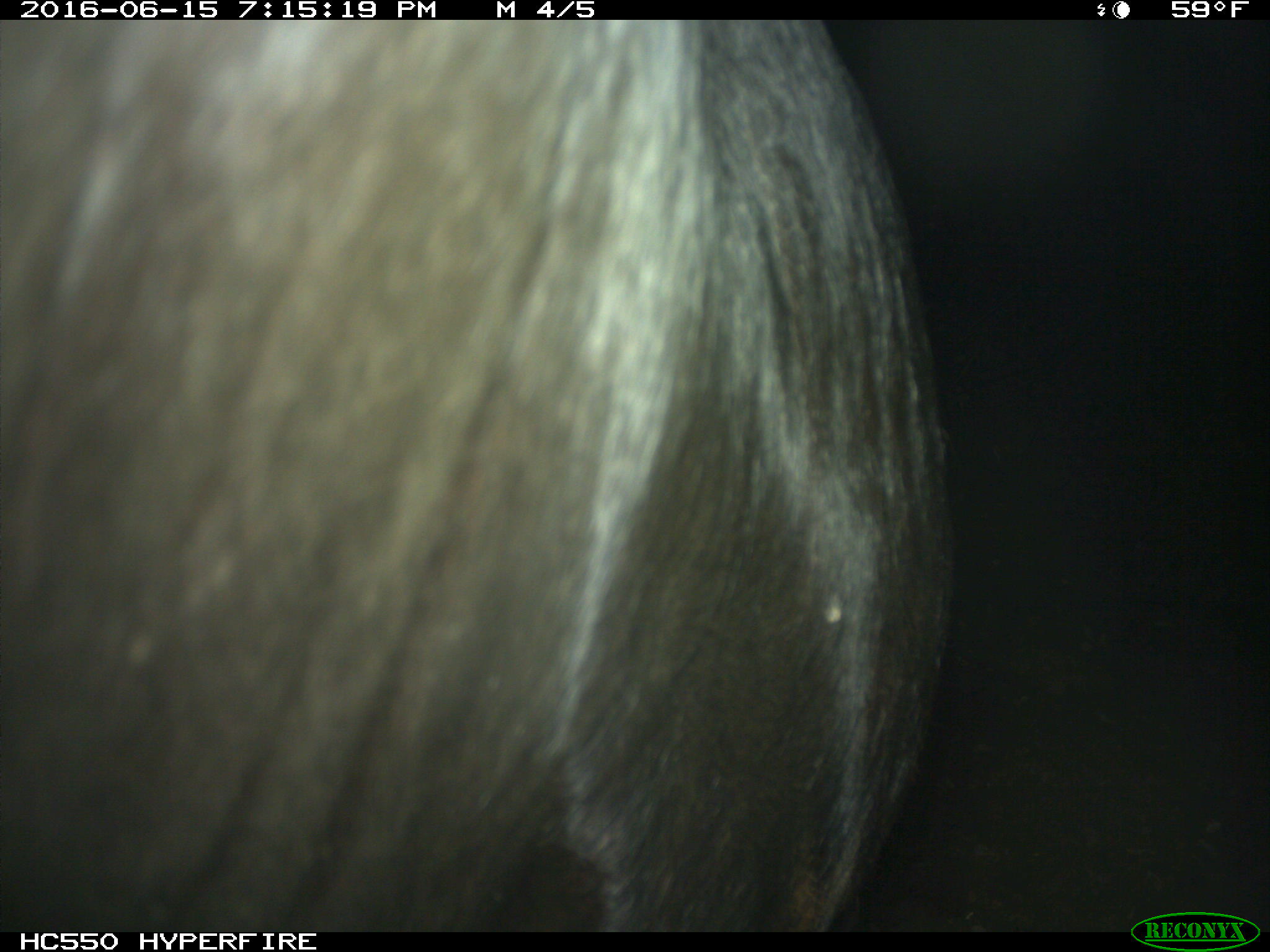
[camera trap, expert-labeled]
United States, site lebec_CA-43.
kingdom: Animalia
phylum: Chordata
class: Mammalia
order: Artiodactyla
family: Bovidae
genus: Bos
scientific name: Bos taurus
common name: domestic cow